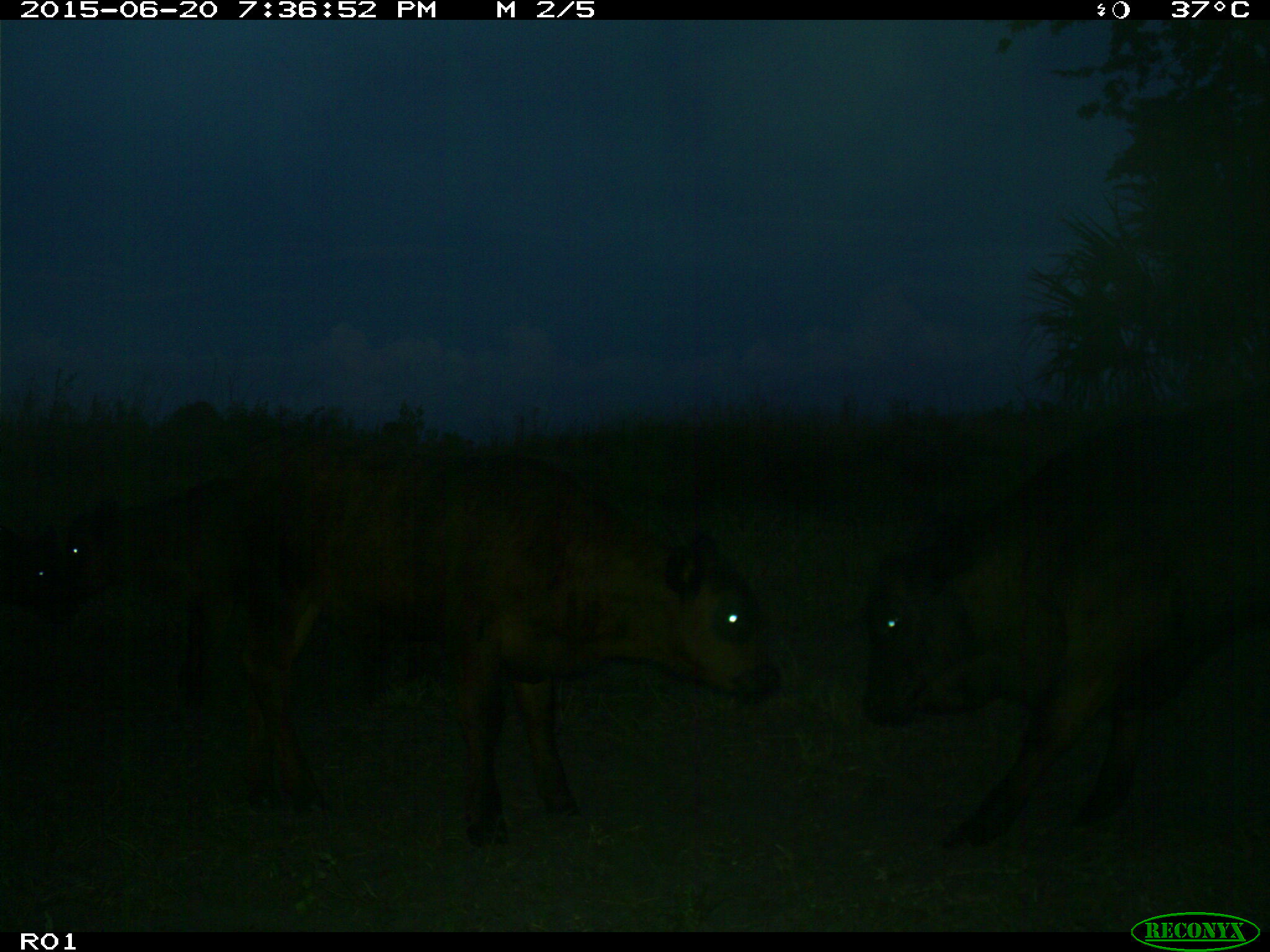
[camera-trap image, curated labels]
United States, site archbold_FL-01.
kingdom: Animalia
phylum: Chordata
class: Mammalia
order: Artiodactyla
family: Bovidae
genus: Bos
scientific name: Bos taurus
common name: domestic cow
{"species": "Bos taurus (domestic cow)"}